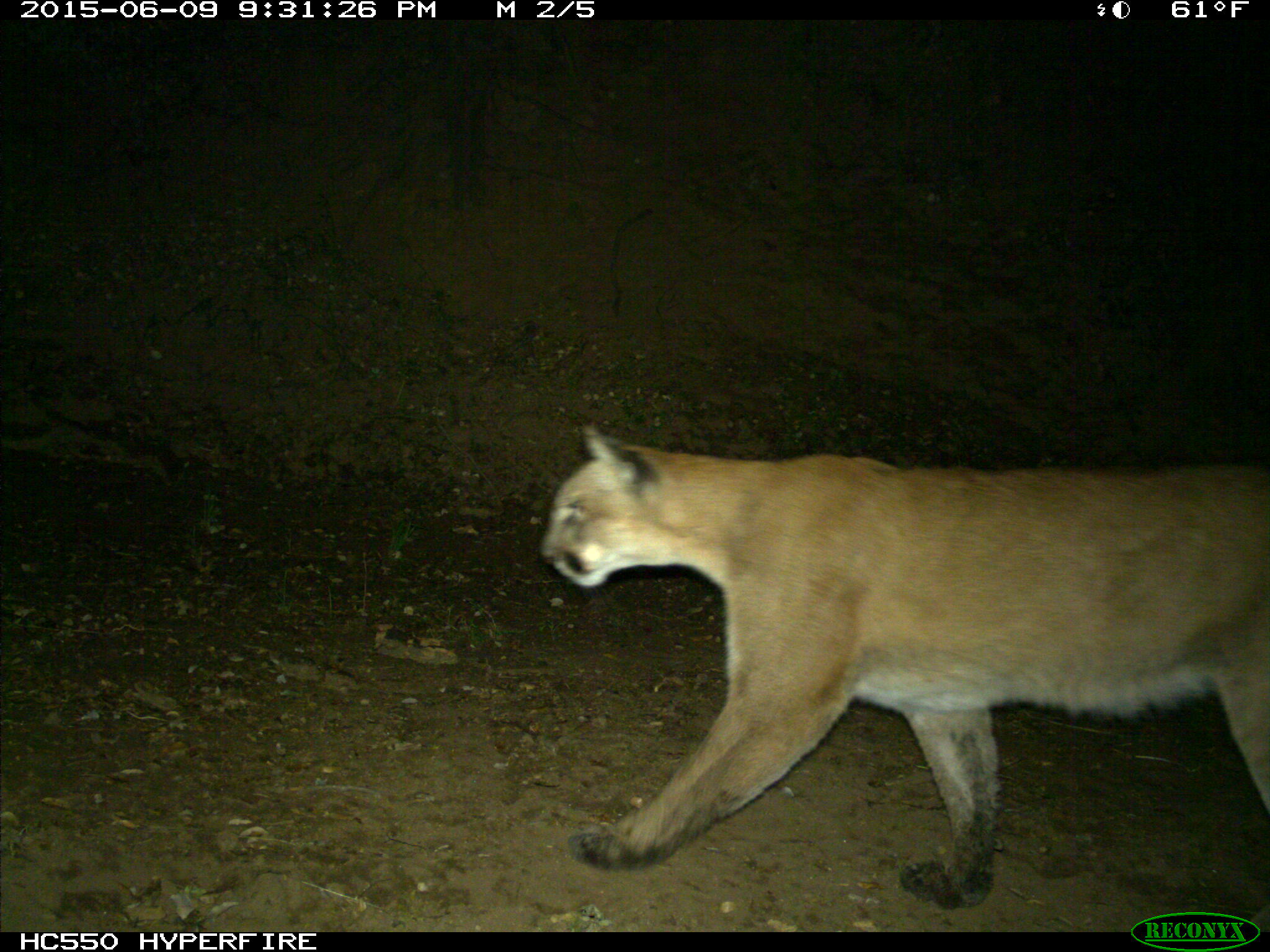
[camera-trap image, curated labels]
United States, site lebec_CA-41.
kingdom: Animalia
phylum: Chordata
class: Mammalia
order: Carnivora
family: Felidae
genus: Puma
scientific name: Puma concolor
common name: mountain lion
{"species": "Puma concolor (mountain lion)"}